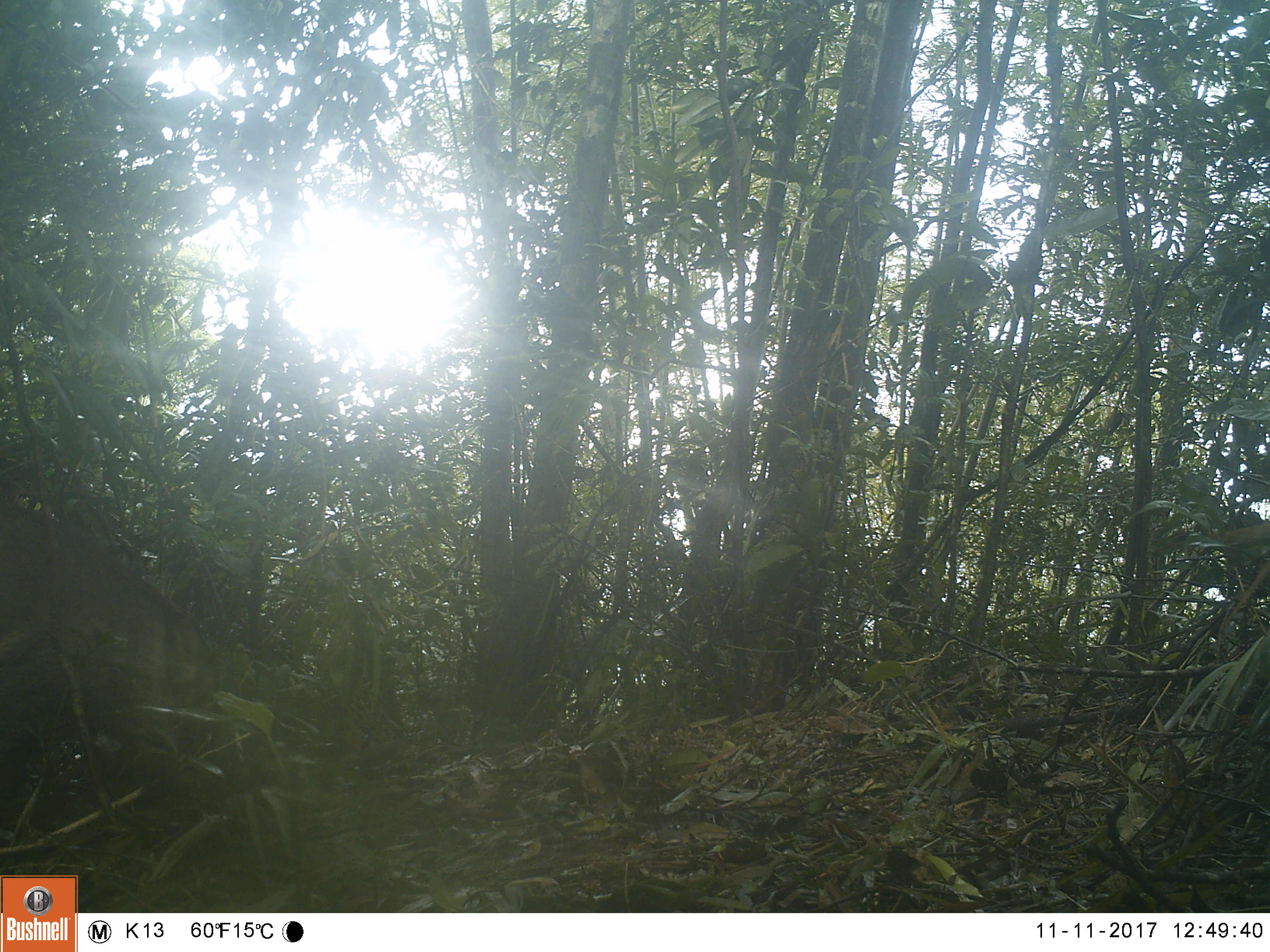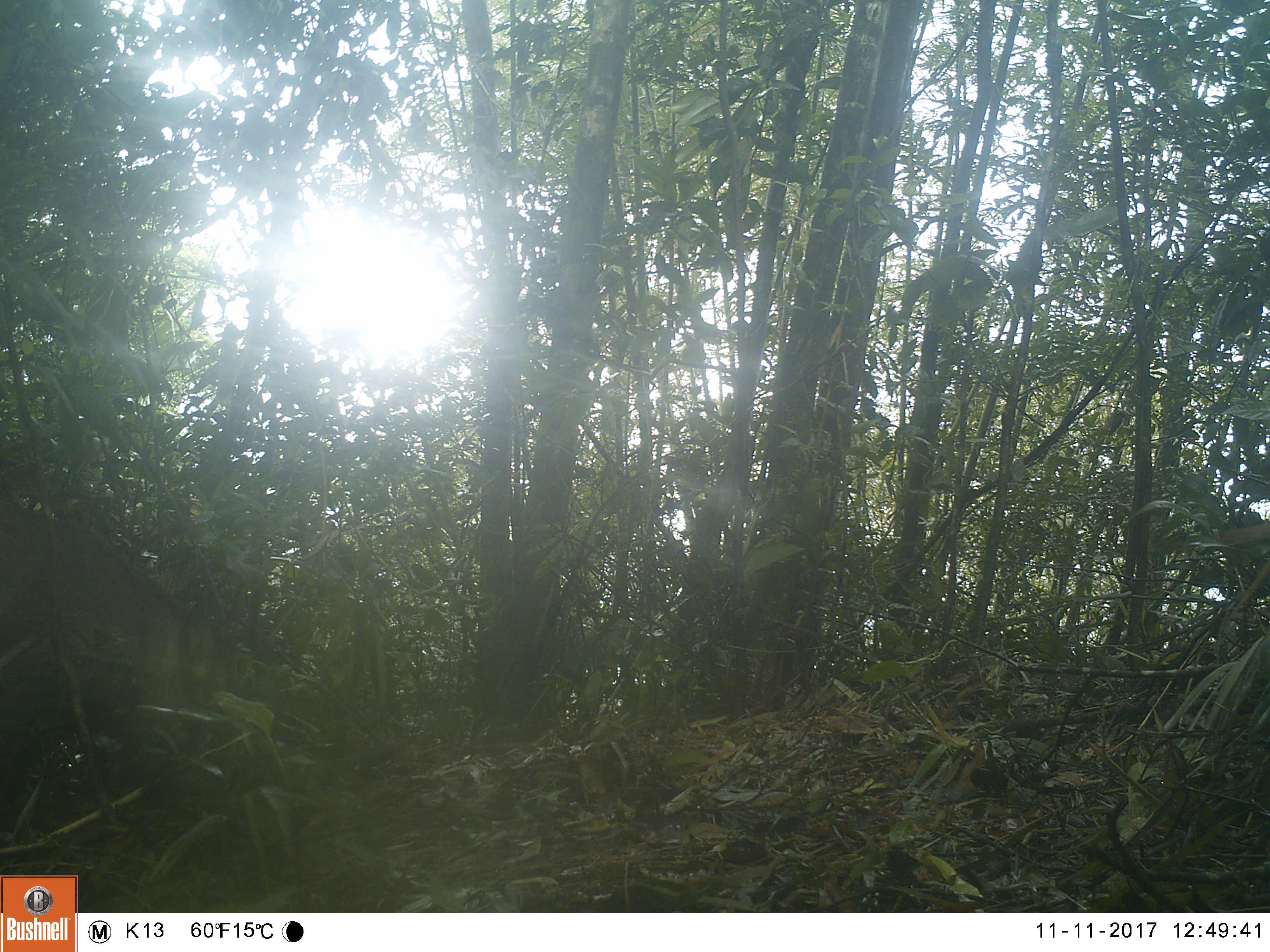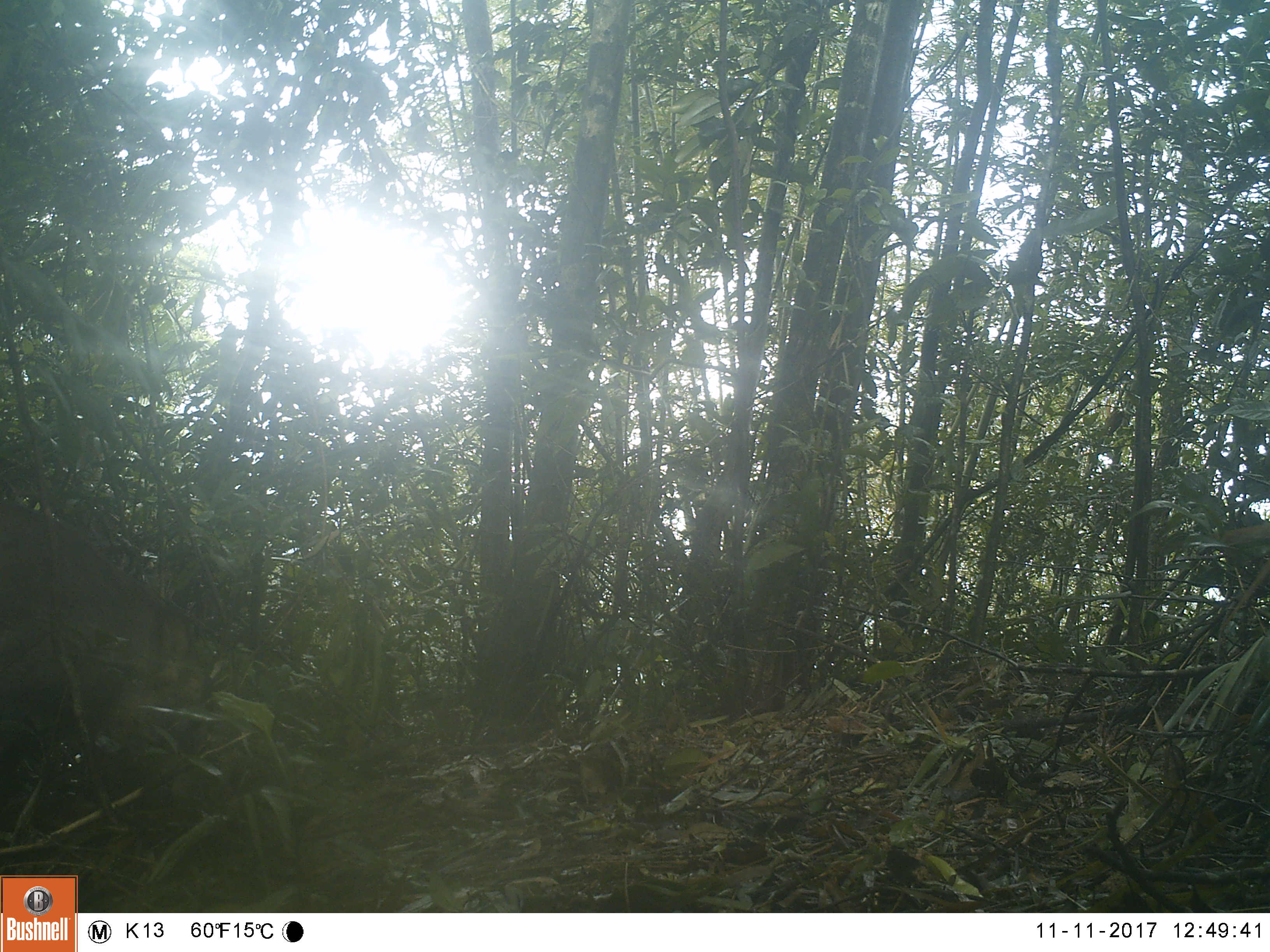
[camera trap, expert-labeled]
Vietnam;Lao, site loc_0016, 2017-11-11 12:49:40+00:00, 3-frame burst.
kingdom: Animalia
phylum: Chordata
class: Mammalia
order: Artiodactyla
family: Suidae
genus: Sus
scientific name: Sus scrofa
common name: eurasian wild pig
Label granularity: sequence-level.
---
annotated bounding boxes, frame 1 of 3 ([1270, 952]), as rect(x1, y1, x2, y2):
eurasian wild pig: rect(0, 502, 227, 828)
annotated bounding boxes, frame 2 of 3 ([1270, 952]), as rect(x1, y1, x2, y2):
eurasian wild pig: rect(0, 473, 281, 827)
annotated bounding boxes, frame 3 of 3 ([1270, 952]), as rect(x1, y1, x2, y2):
eurasian wild pig: rect(0, 498, 286, 856)